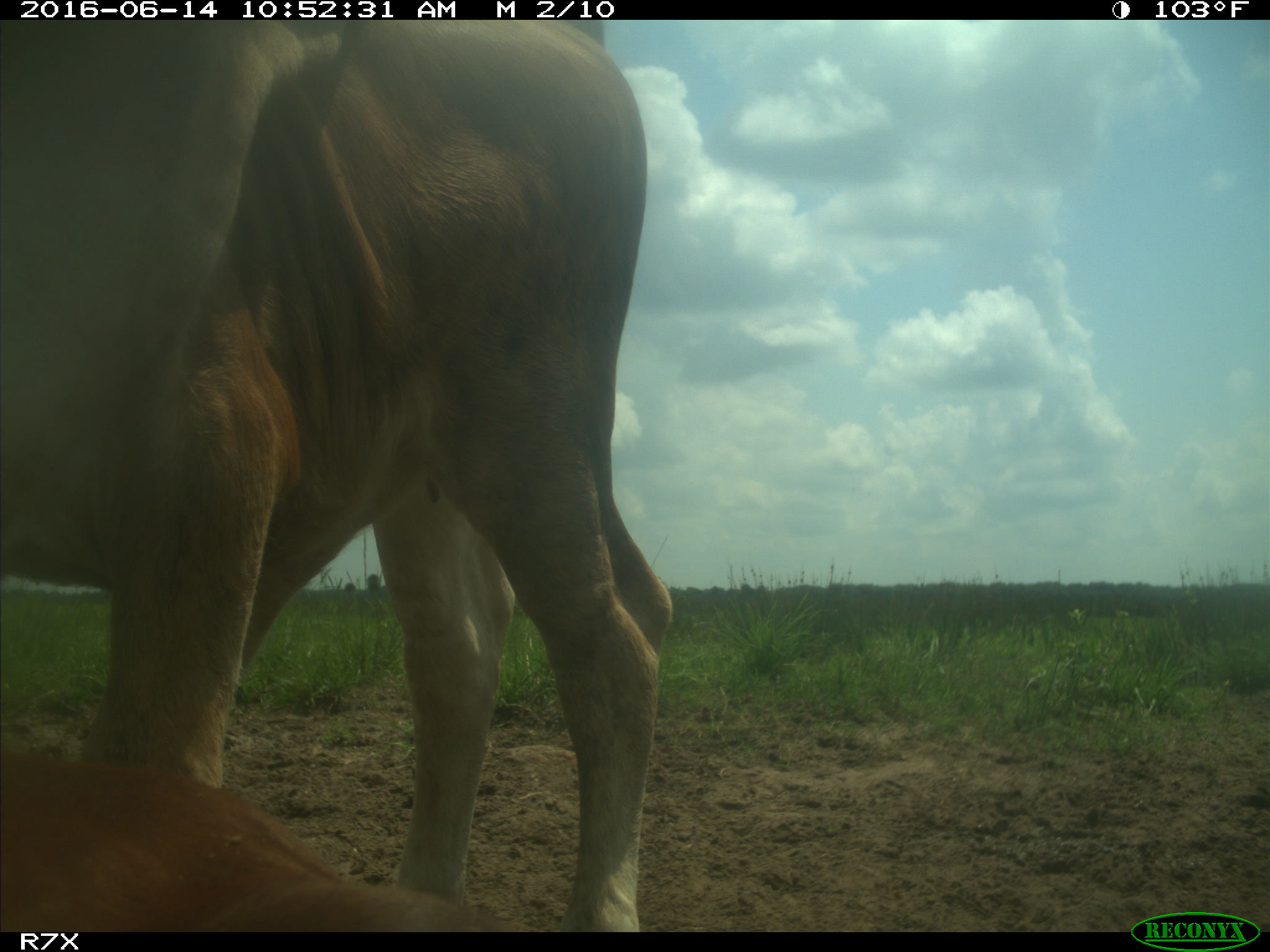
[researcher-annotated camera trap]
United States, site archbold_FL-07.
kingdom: Animalia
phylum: Chordata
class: Mammalia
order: Artiodactyla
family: Bovidae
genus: Bos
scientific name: Bos taurus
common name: domestic cow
Bos taurus (domestic cow).